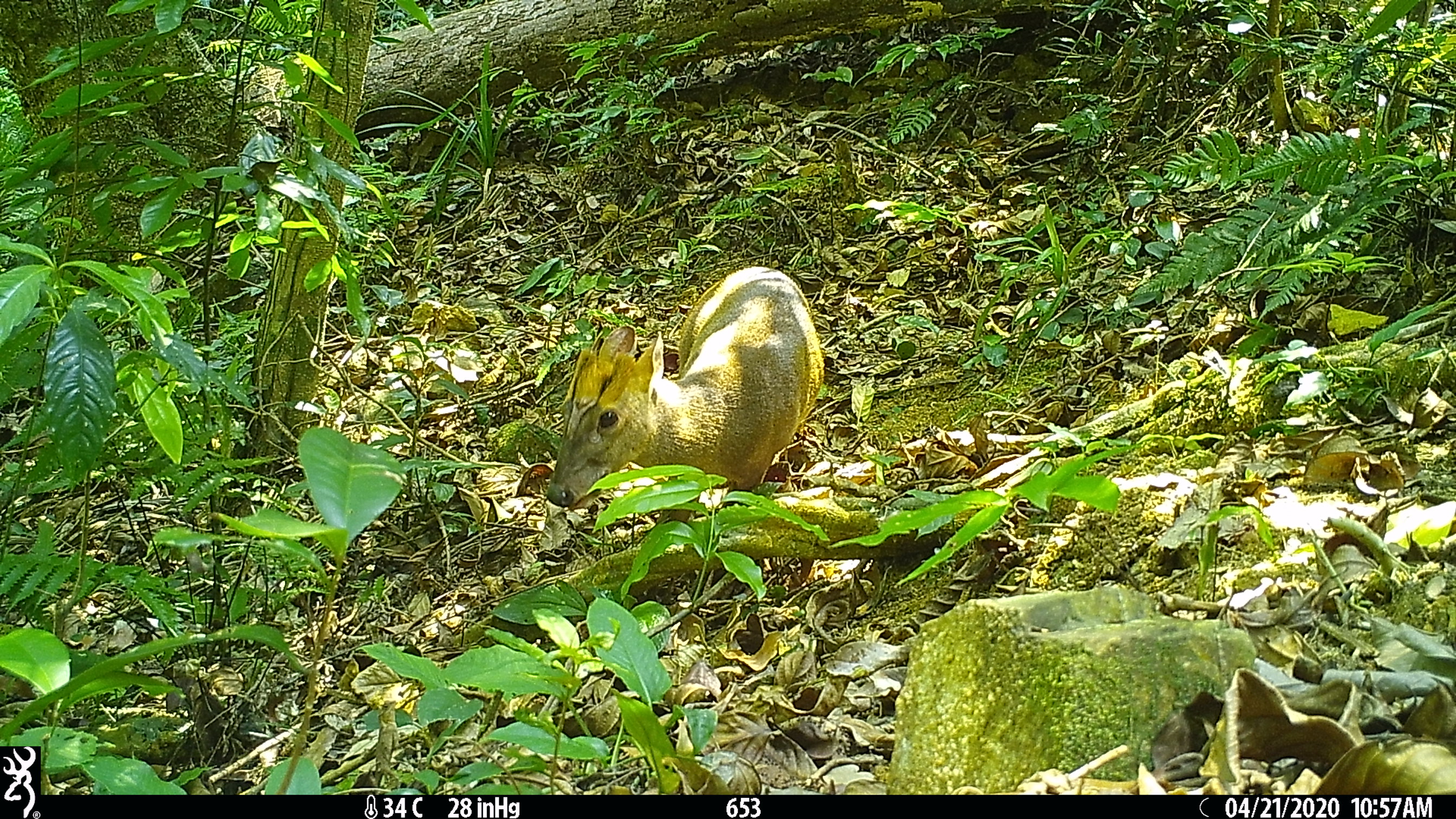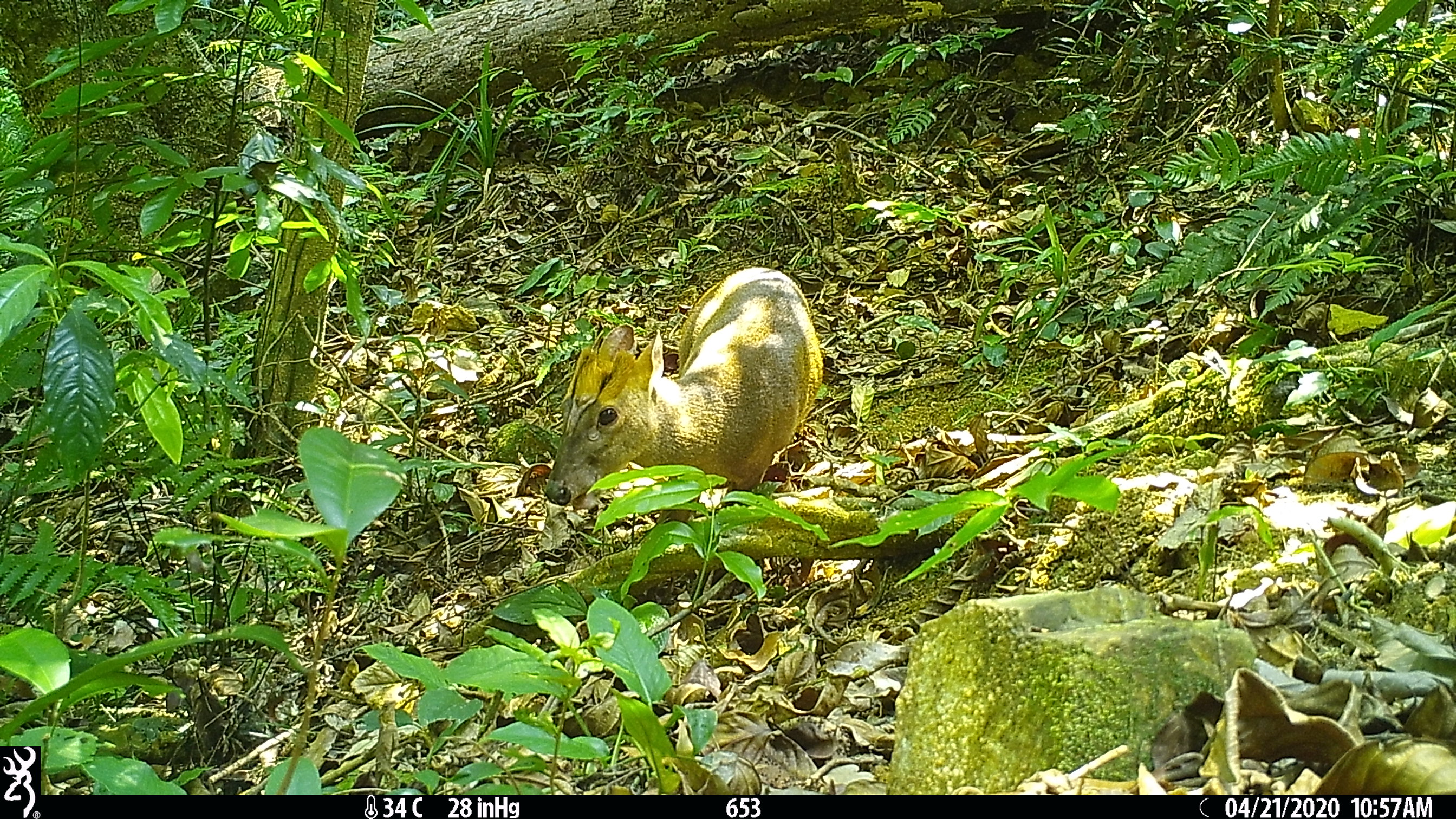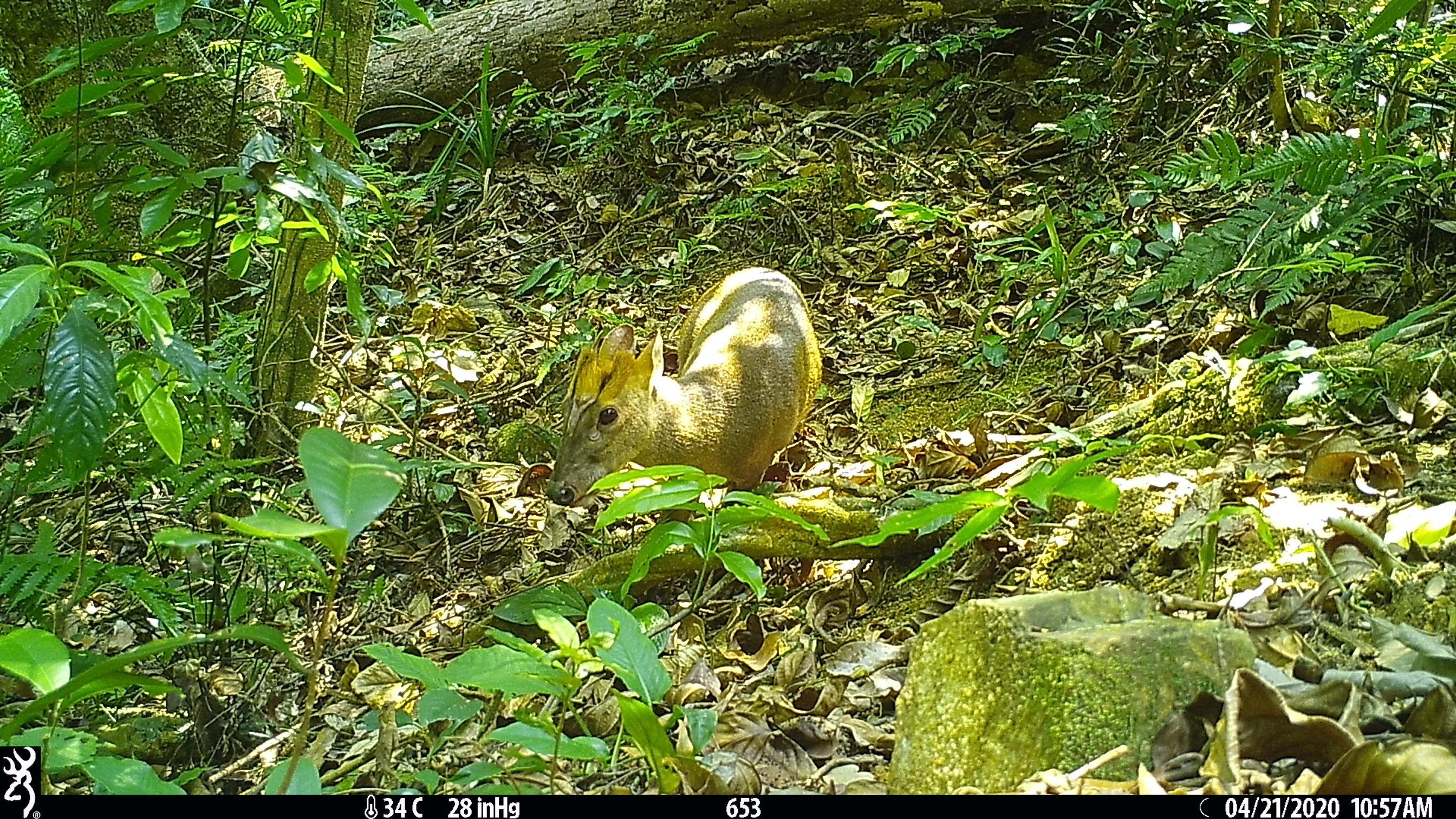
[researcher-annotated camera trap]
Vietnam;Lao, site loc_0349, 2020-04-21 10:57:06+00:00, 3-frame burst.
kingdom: Animalia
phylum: Chordata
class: Mammalia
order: Artiodactyla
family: Cervidae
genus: Muntiacus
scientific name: Muntiacus rooseveltorum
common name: roosevelt's muntjac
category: roosevelts muntjac group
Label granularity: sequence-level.